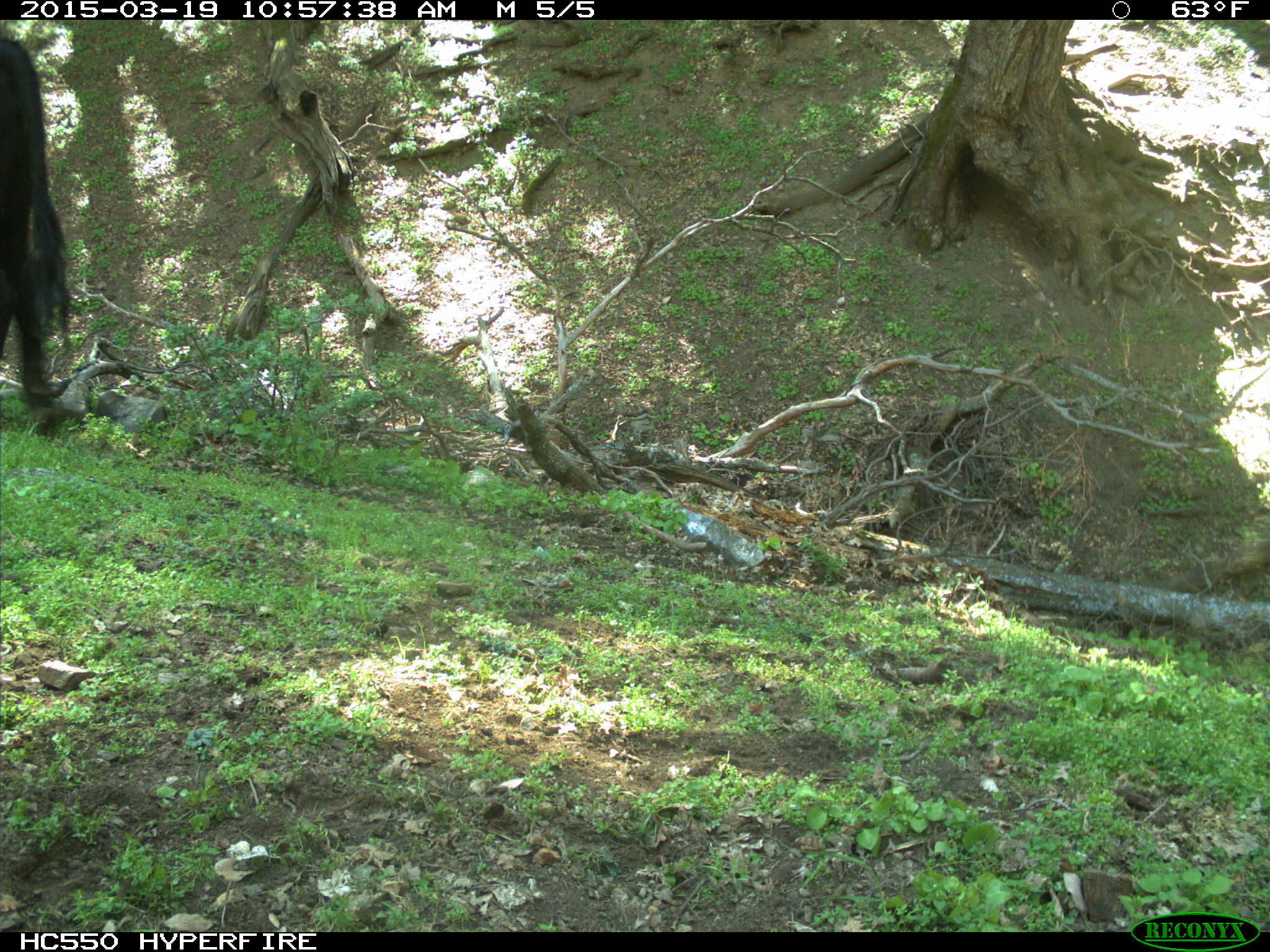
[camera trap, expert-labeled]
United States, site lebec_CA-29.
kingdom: Animalia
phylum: Chordata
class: Mammalia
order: Artiodactyla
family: Bovidae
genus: Bos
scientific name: Bos taurus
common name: domestic cow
Bos taurus (domestic cow).